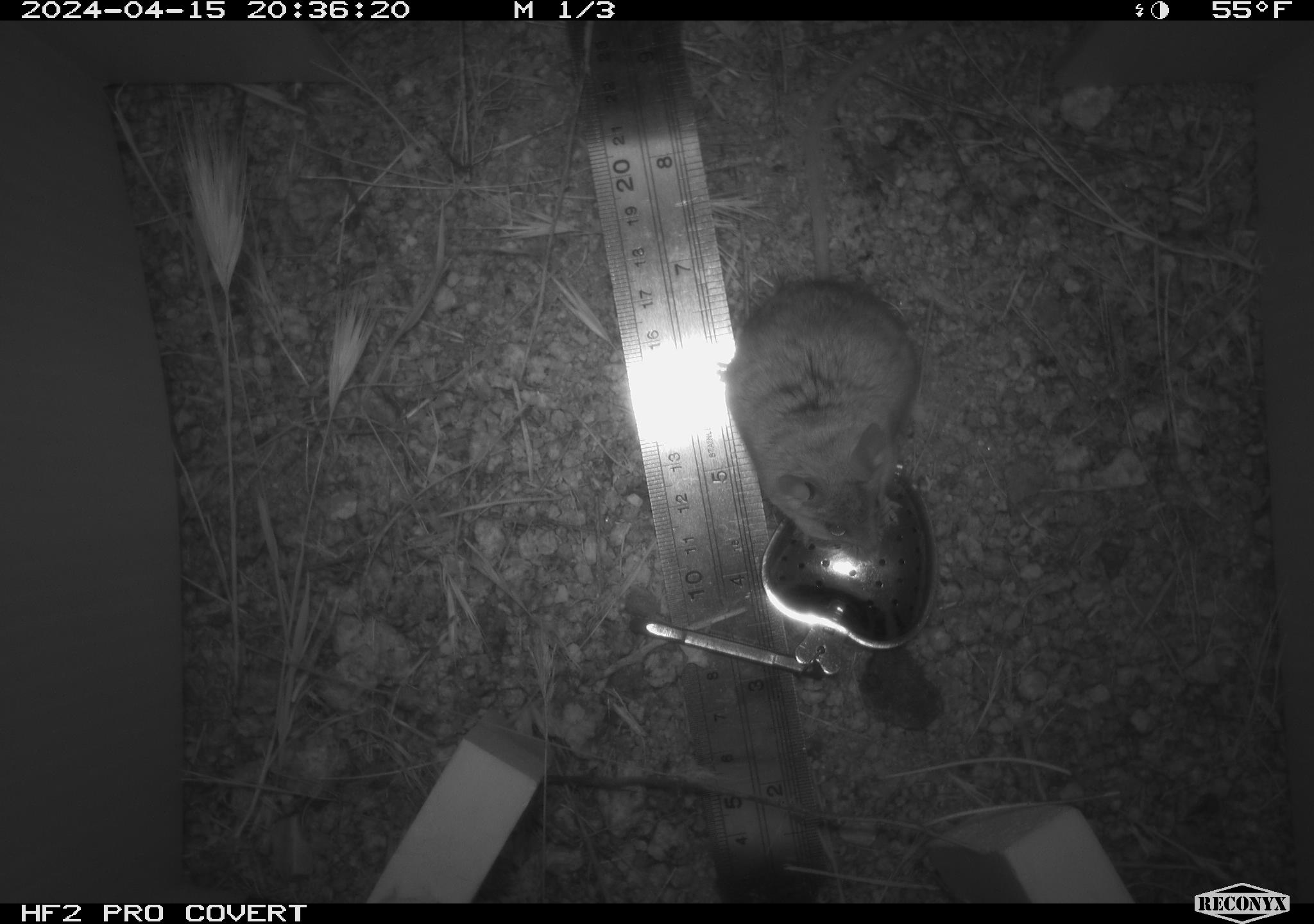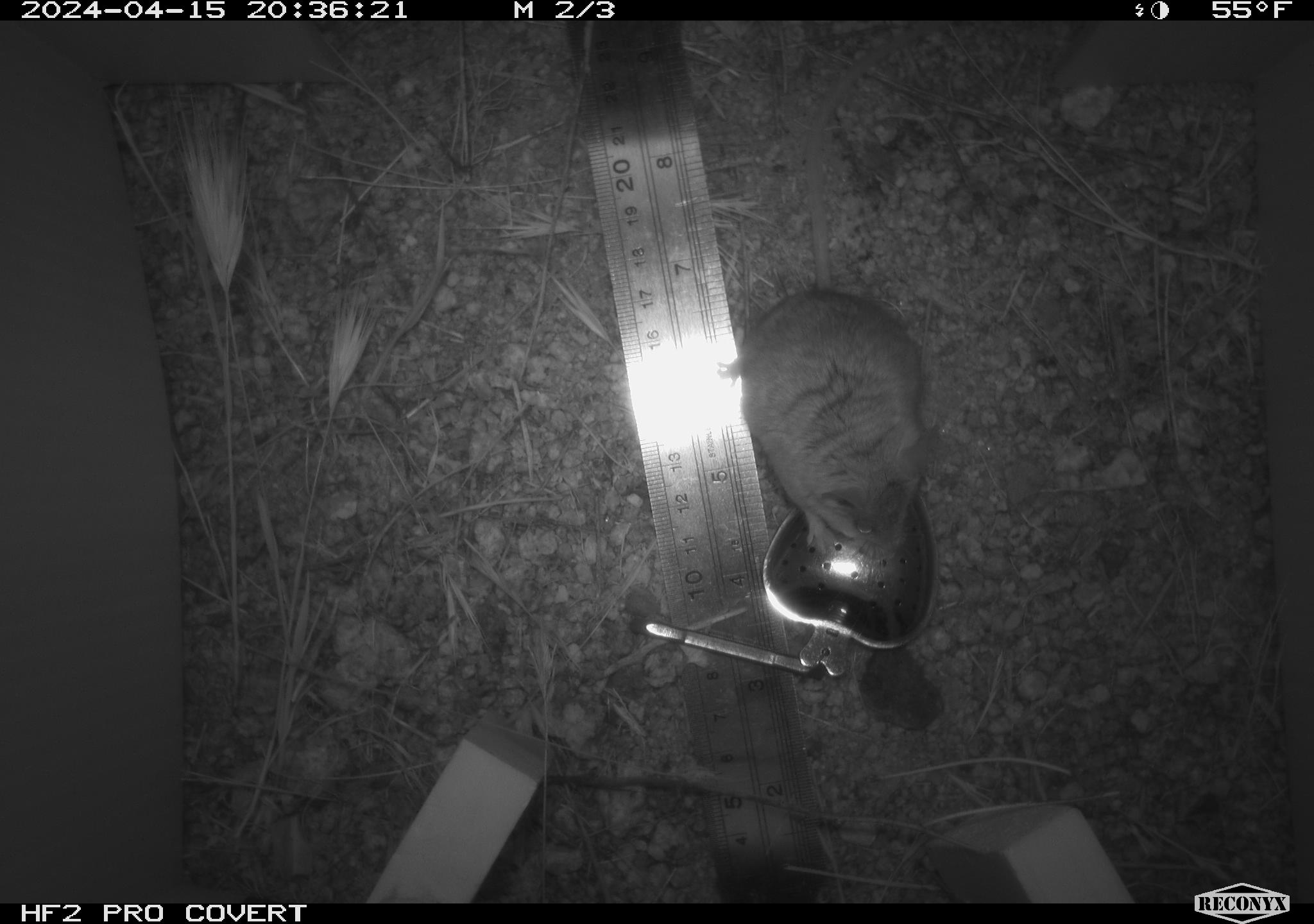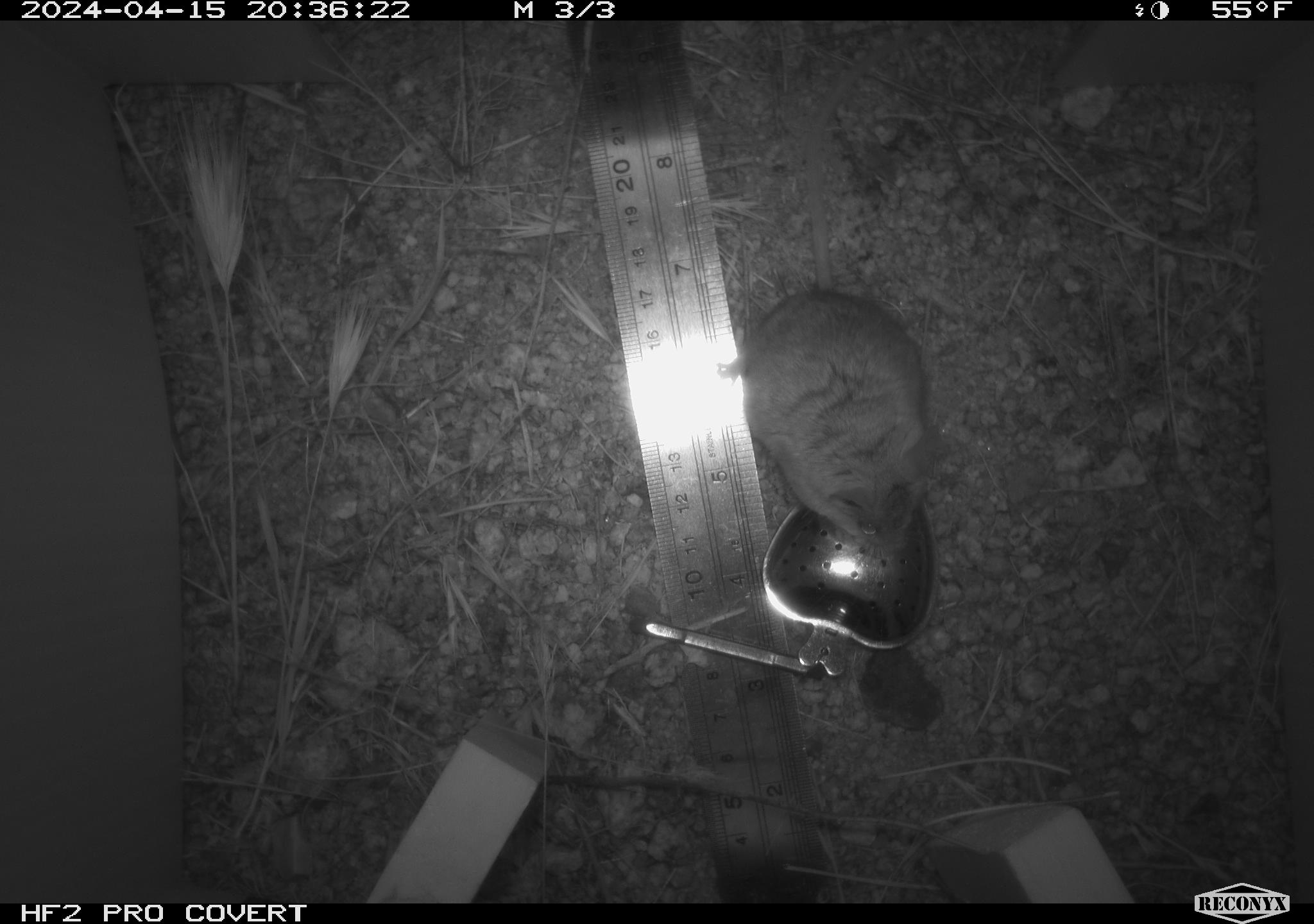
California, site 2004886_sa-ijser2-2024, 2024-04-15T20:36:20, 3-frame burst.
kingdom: Animalia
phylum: Chordata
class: Mammalia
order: Rodentia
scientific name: Rodentia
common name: mouse species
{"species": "mouse species (Rodentia)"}